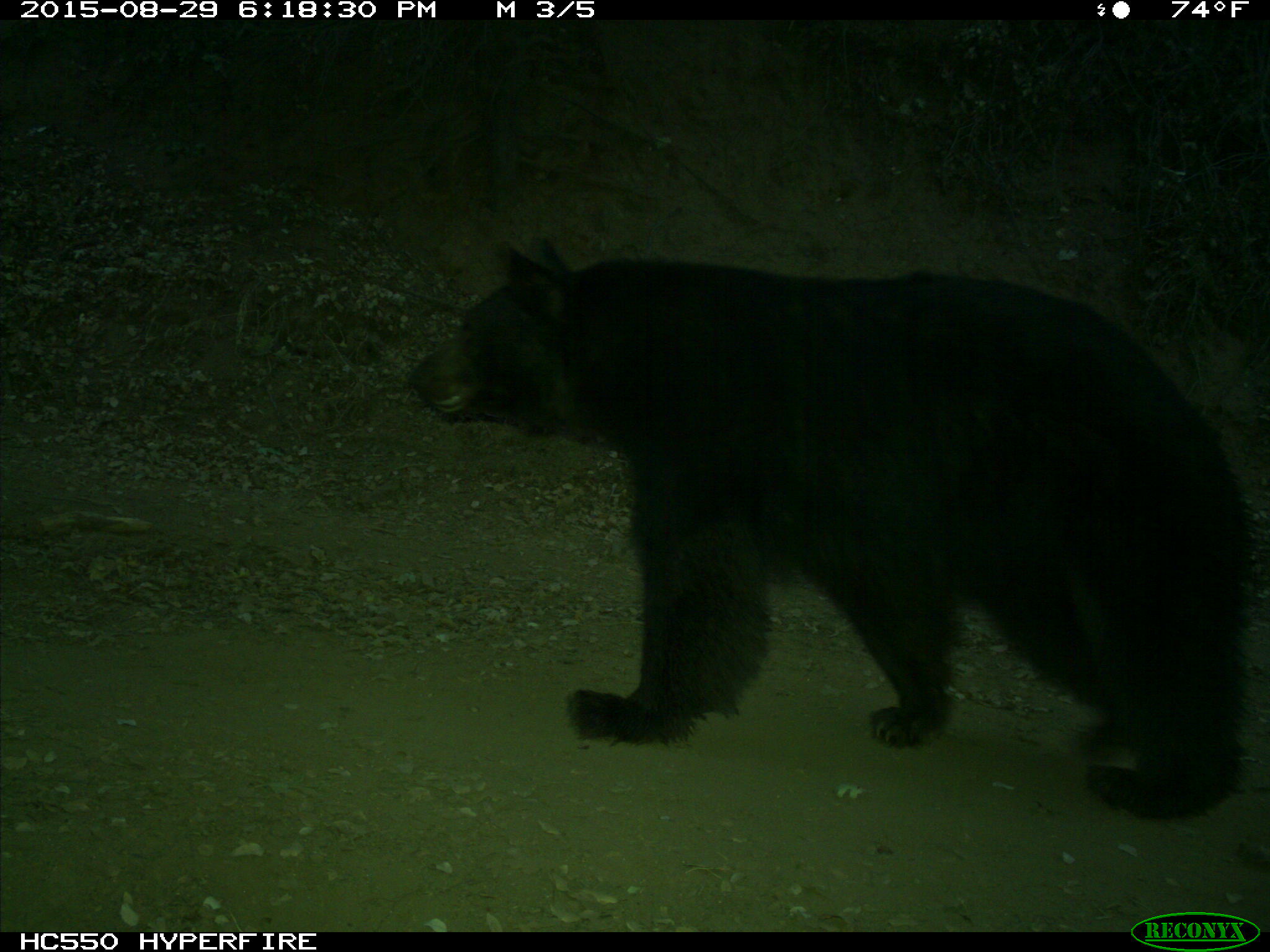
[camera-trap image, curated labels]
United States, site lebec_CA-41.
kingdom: Animalia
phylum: Chordata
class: Mammalia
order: Carnivora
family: Ursidae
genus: Ursus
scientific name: Ursus americanus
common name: american black bear